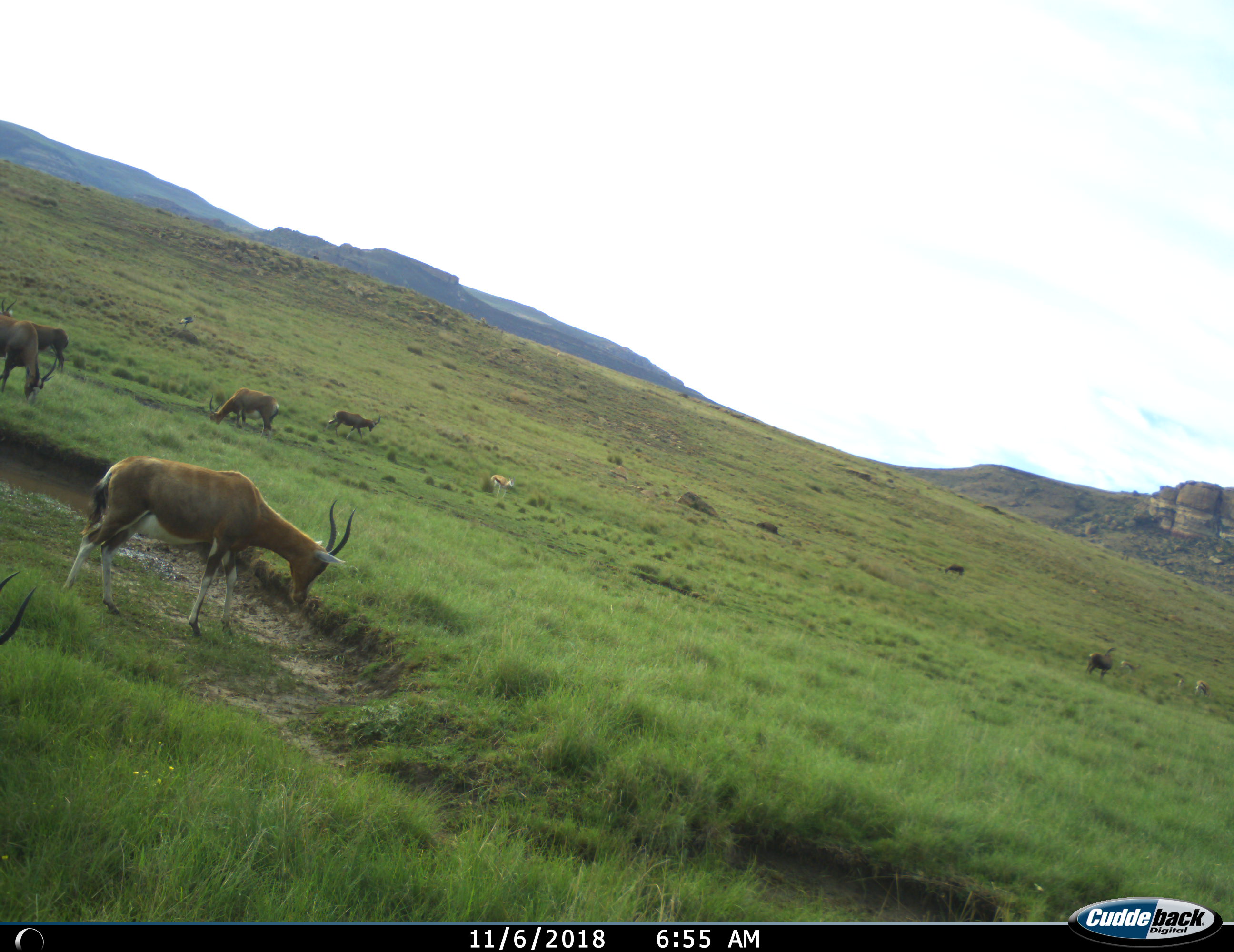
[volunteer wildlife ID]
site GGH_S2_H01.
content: unidentified animal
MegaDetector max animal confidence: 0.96